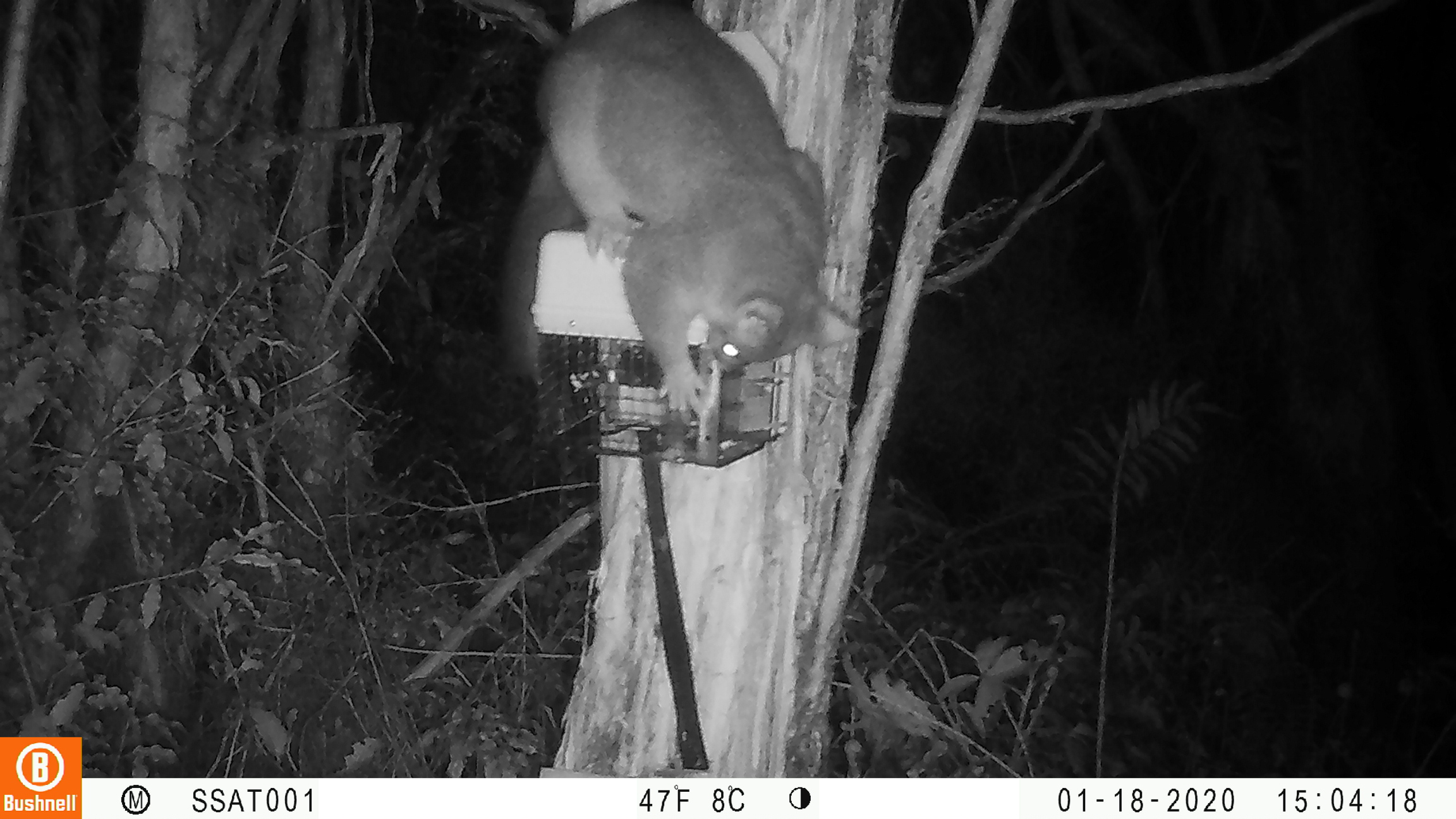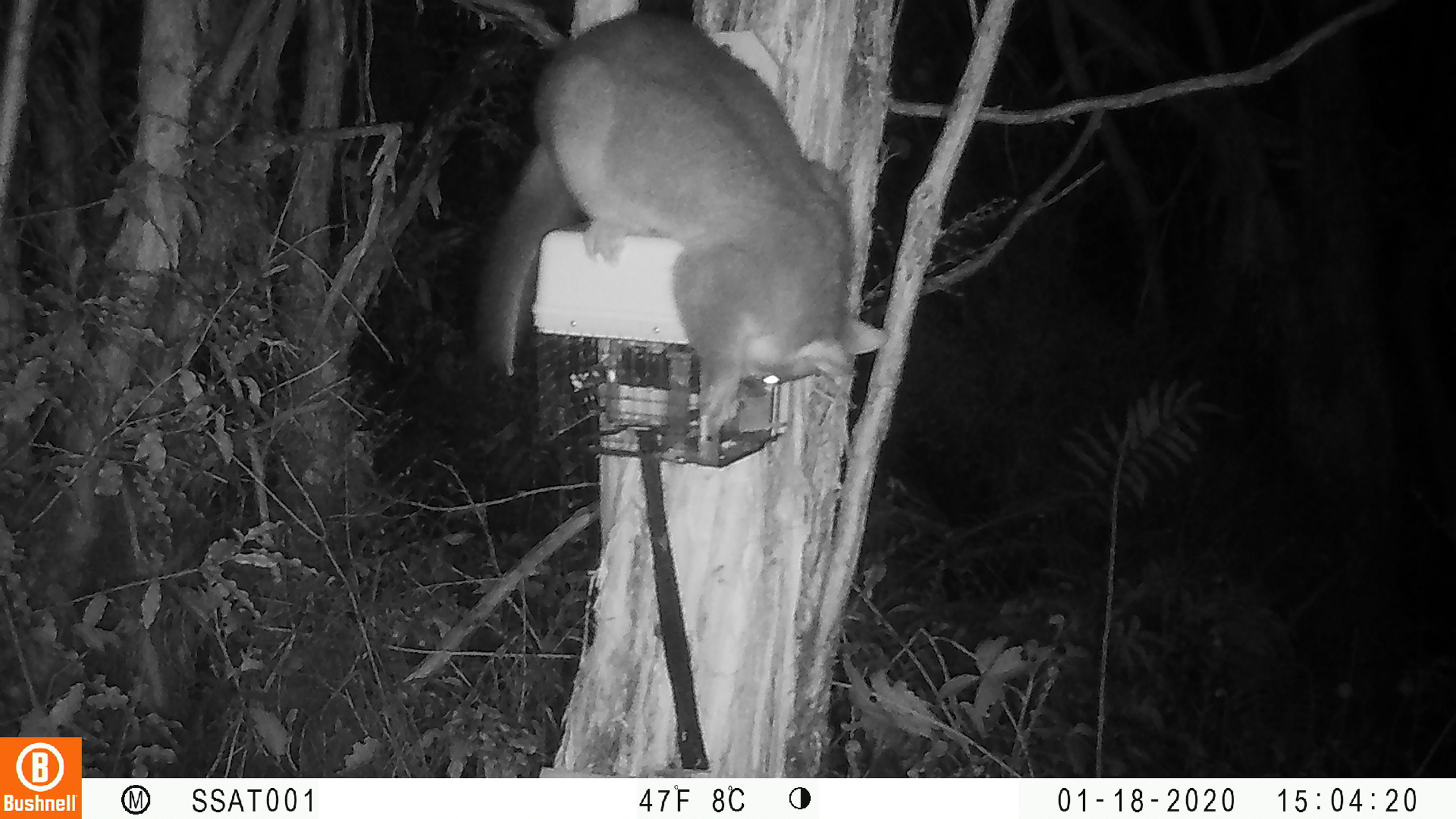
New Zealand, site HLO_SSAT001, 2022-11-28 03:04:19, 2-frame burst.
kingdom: Animalia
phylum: Chordata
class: Mammalia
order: Diprotodontia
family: Phalangeridae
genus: Trichosurus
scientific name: Trichosurus vulpecula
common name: common brushtail possum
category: possum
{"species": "possum (common brushtail possum) (Trichosurus vulpecula)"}